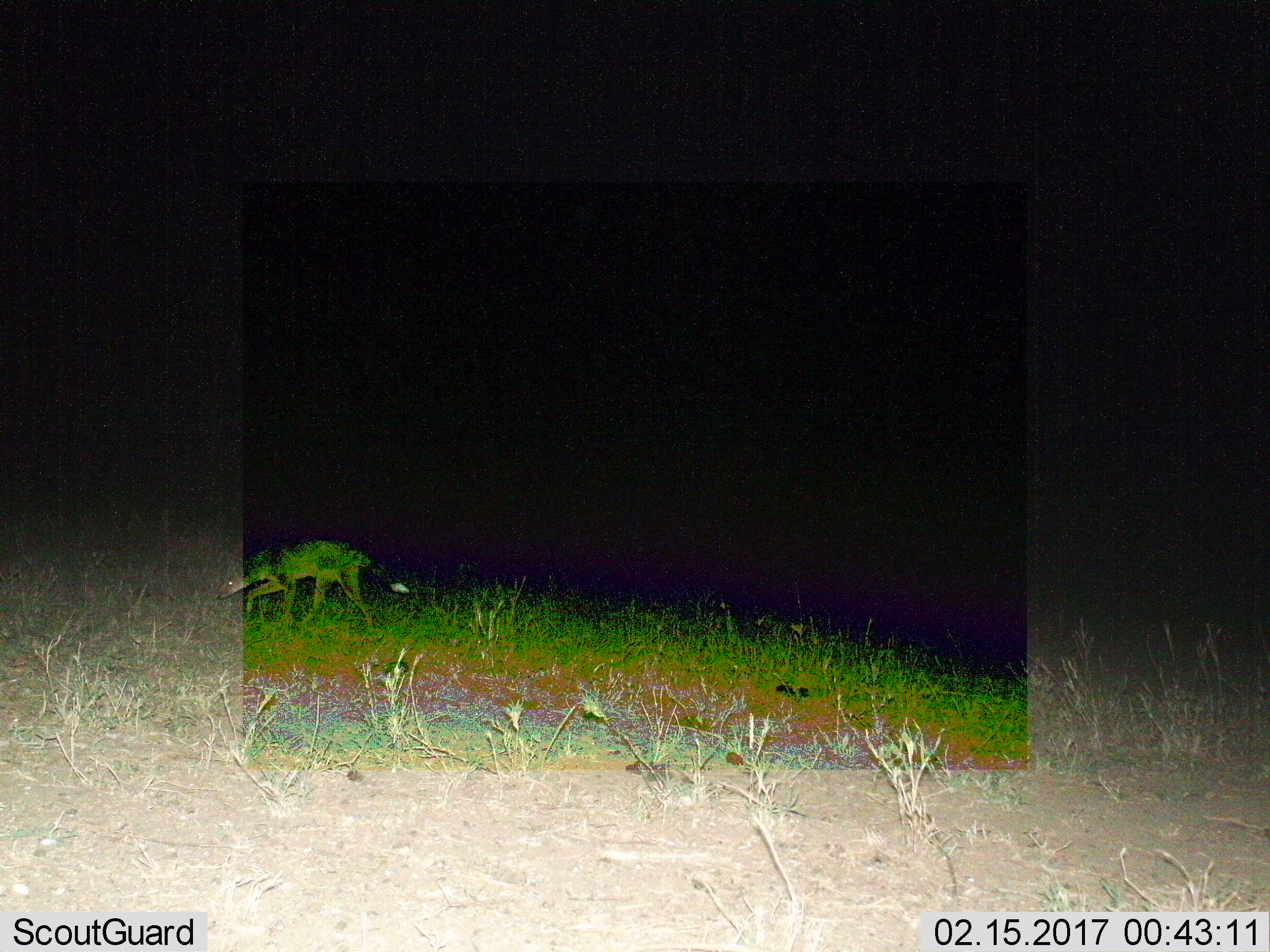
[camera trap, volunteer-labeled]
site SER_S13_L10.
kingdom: Animalia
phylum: Chordata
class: Mammalia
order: Carnivora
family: Canidae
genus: Lupulella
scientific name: Lupulella mesomelas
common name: black-backed jackal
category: jackalblackbacked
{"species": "jackalblackbacked (black-backed jackal) (Lupulella mesomelas)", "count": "1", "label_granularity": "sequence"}